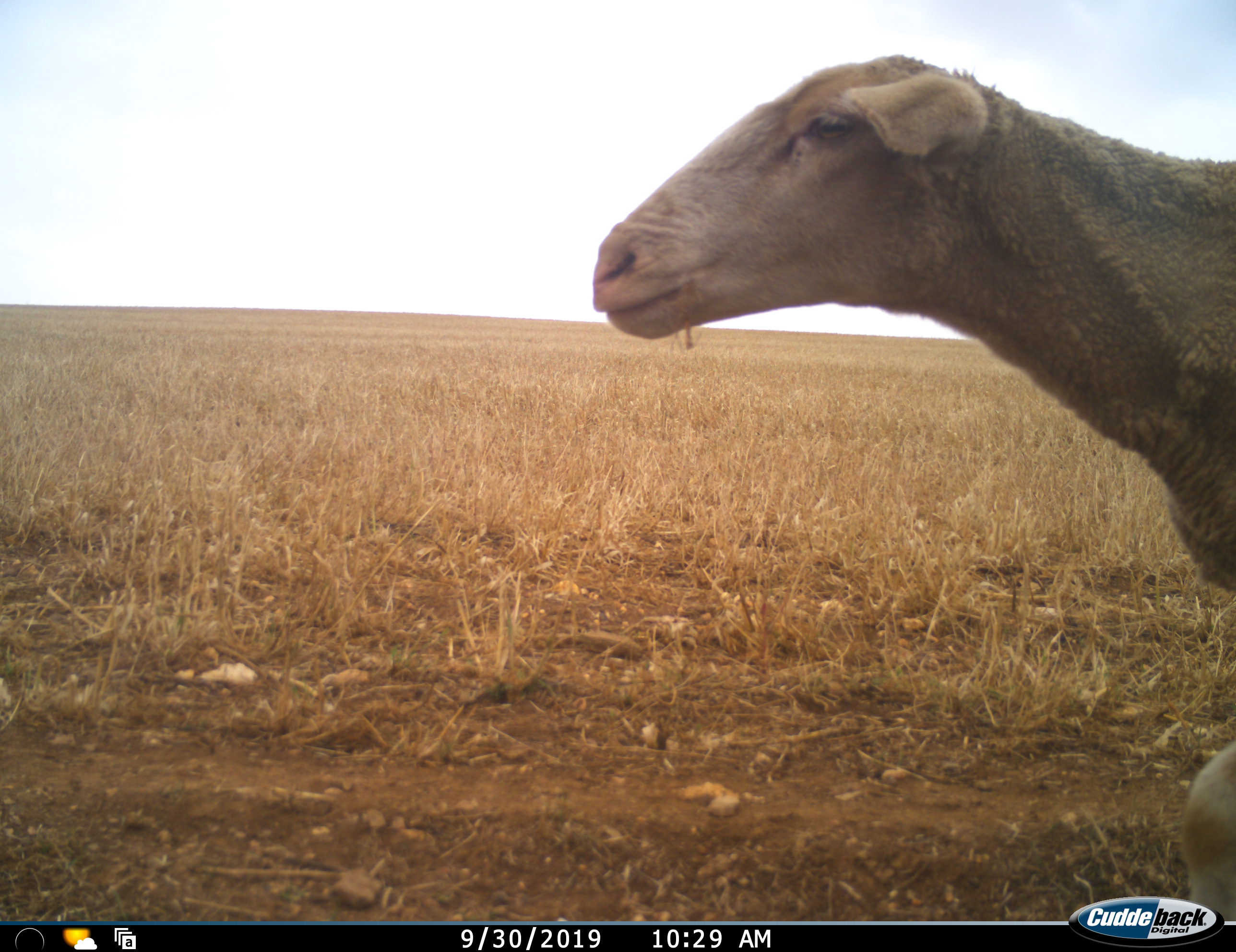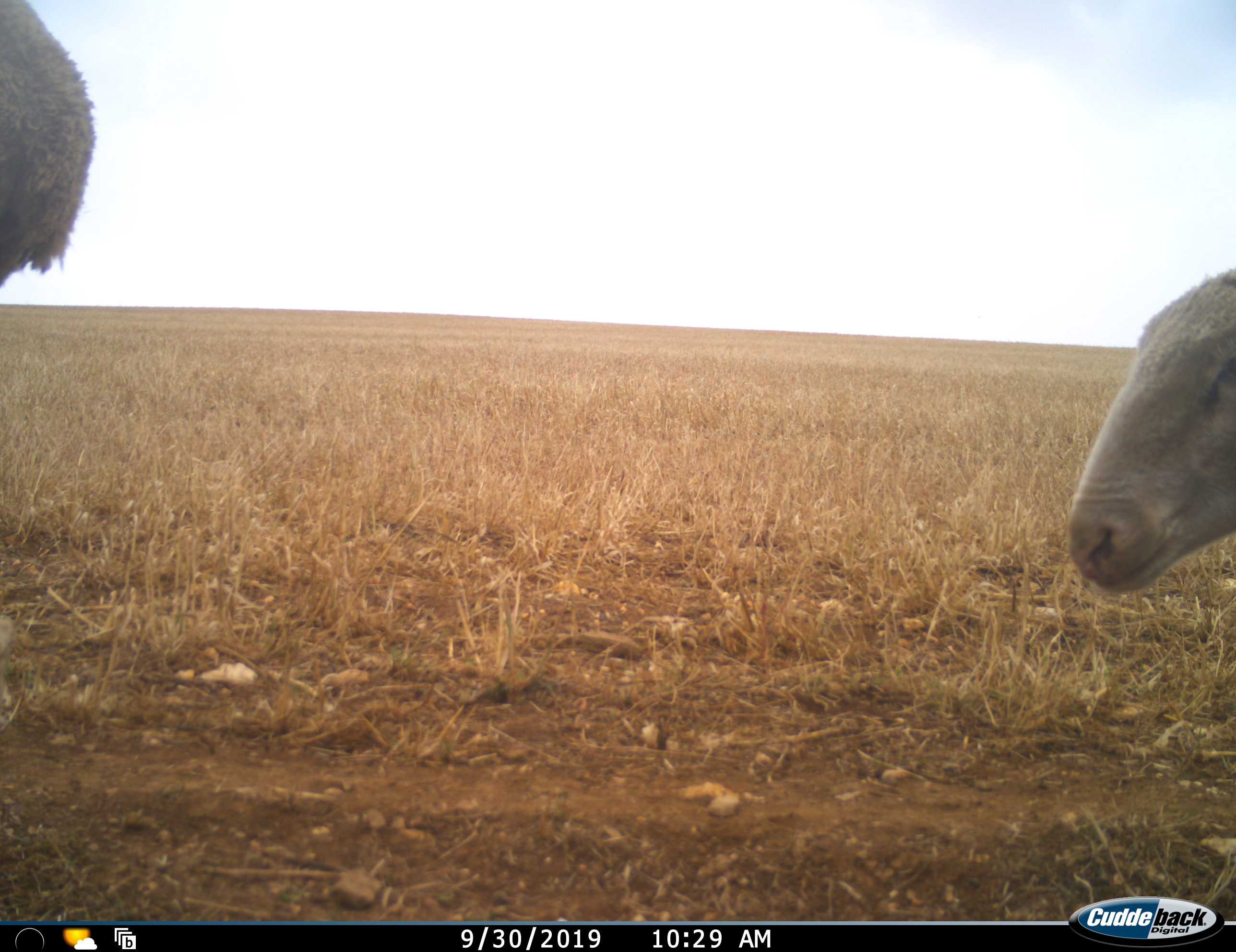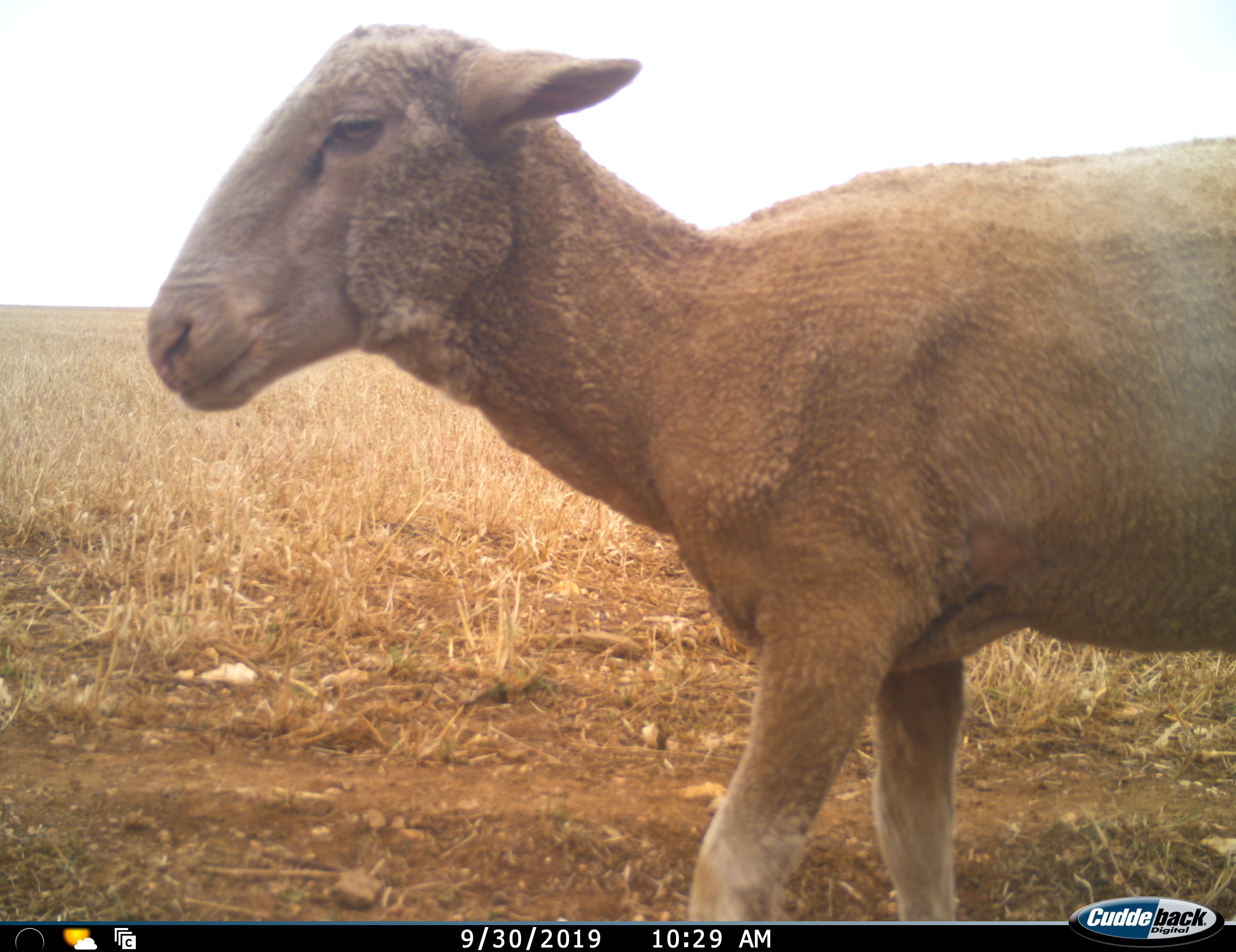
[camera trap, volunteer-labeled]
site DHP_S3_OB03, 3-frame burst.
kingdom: Animalia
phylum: Chordata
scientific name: Vertebrata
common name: domestic animal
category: domesticanimal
Domesticanimal (domestic animal) (Vertebrata), count 2. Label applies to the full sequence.